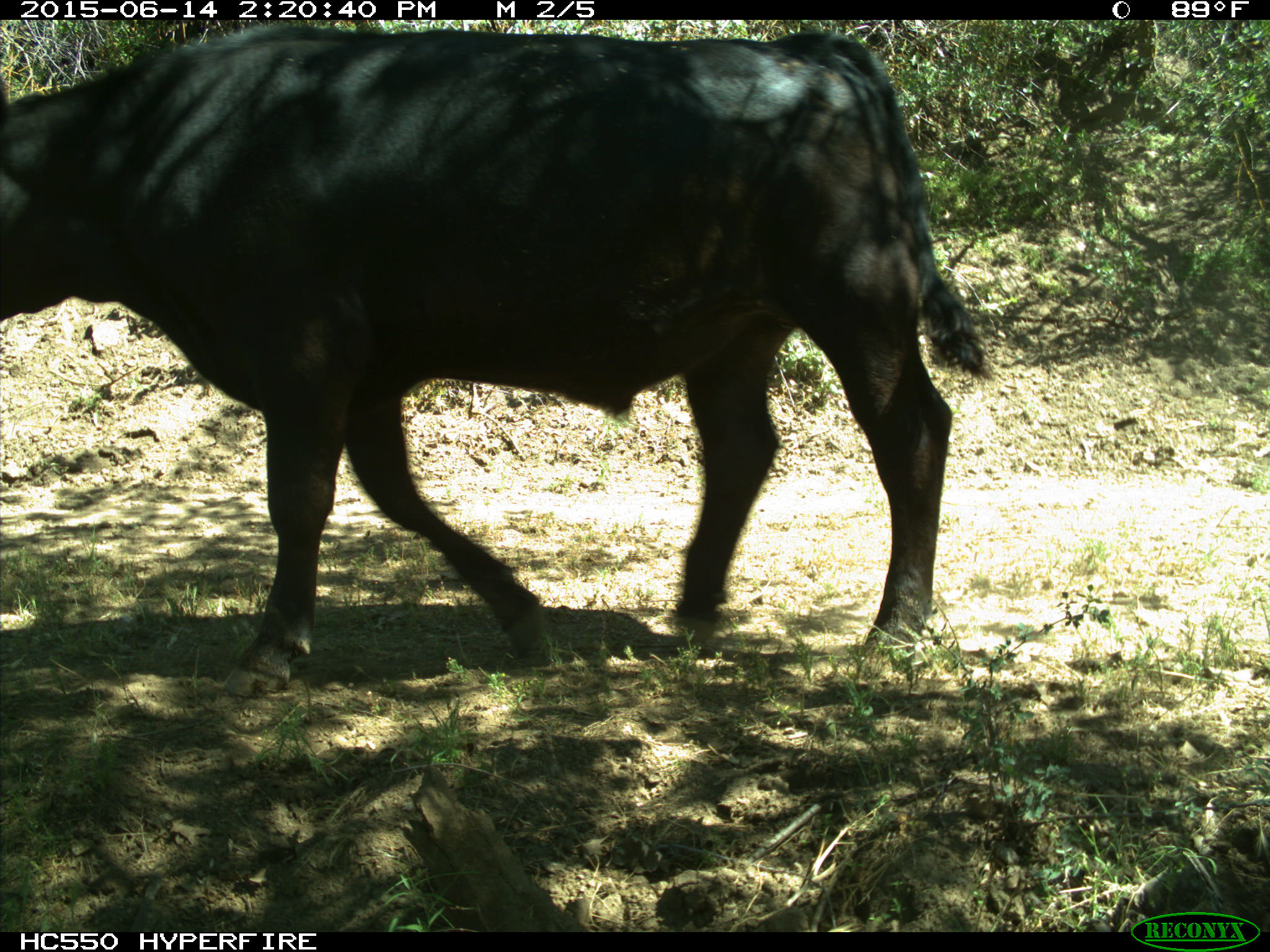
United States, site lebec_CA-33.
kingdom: Animalia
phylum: Chordata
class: Mammalia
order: Artiodactyla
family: Bovidae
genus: Bos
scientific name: Bos taurus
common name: domestic cow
Bos taurus (domestic cow).